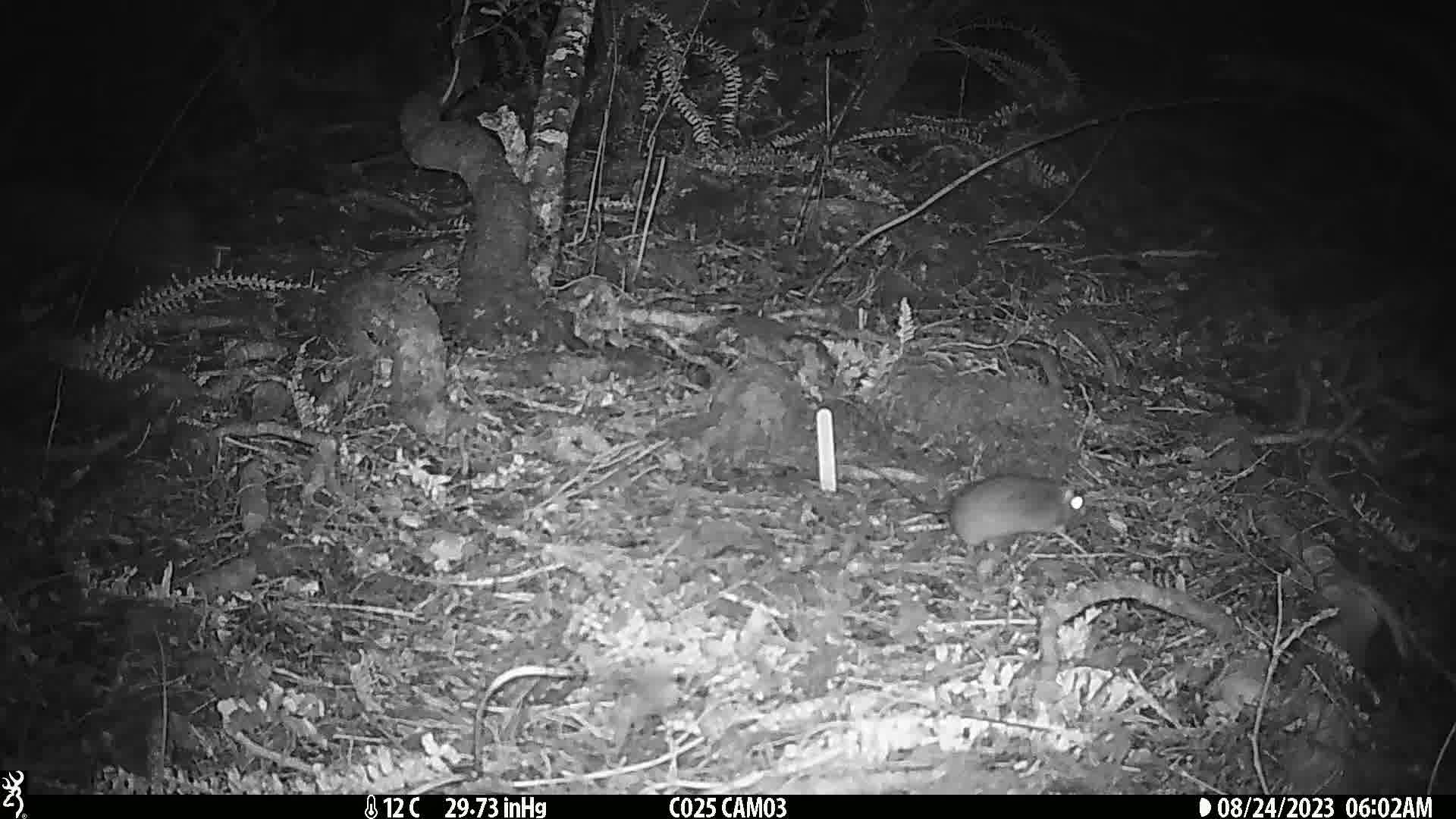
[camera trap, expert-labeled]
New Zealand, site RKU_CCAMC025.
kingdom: Animalia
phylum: Chordata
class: Mammalia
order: Rodentia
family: Muridae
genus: Rattus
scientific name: Rattus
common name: rat